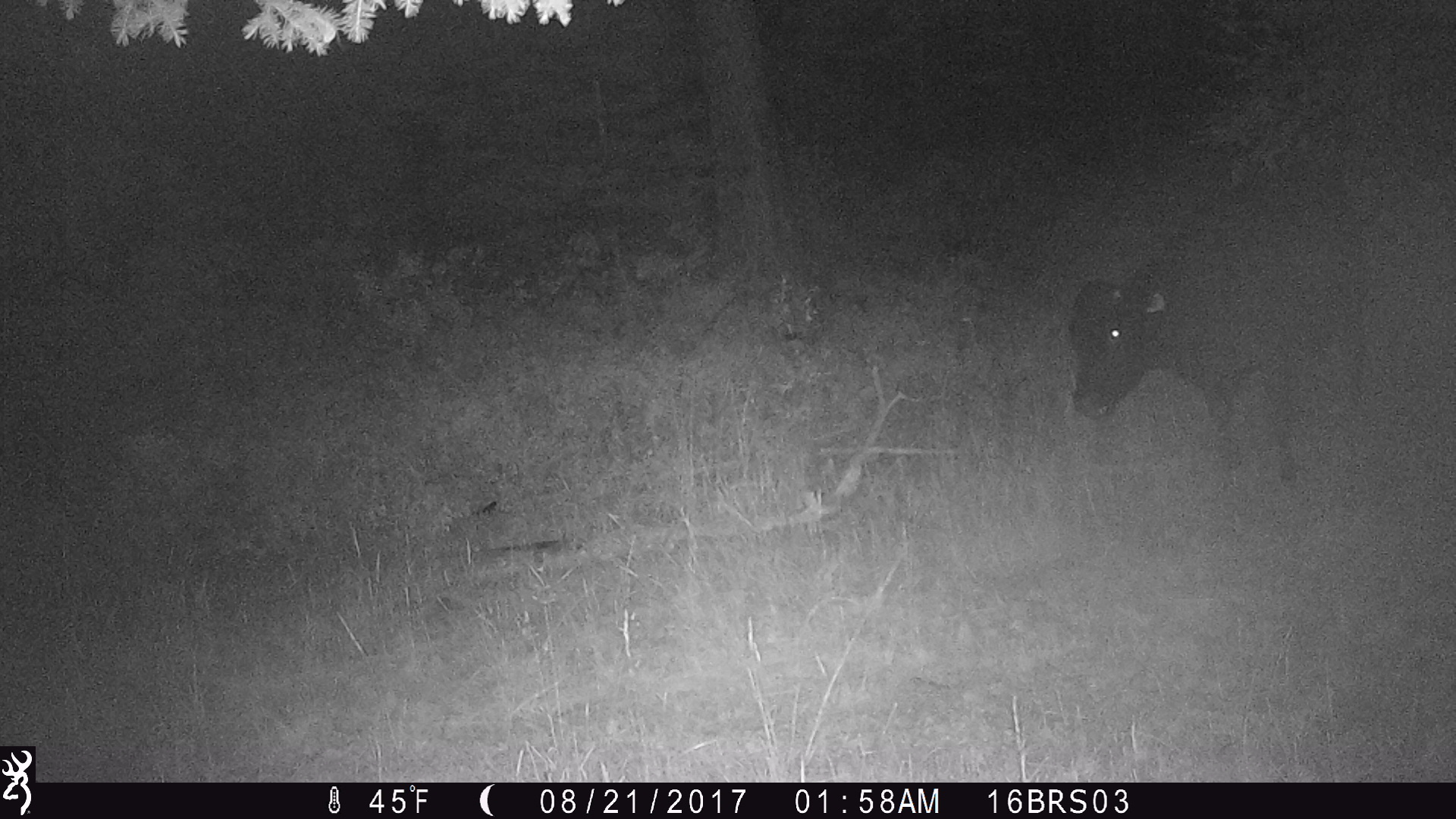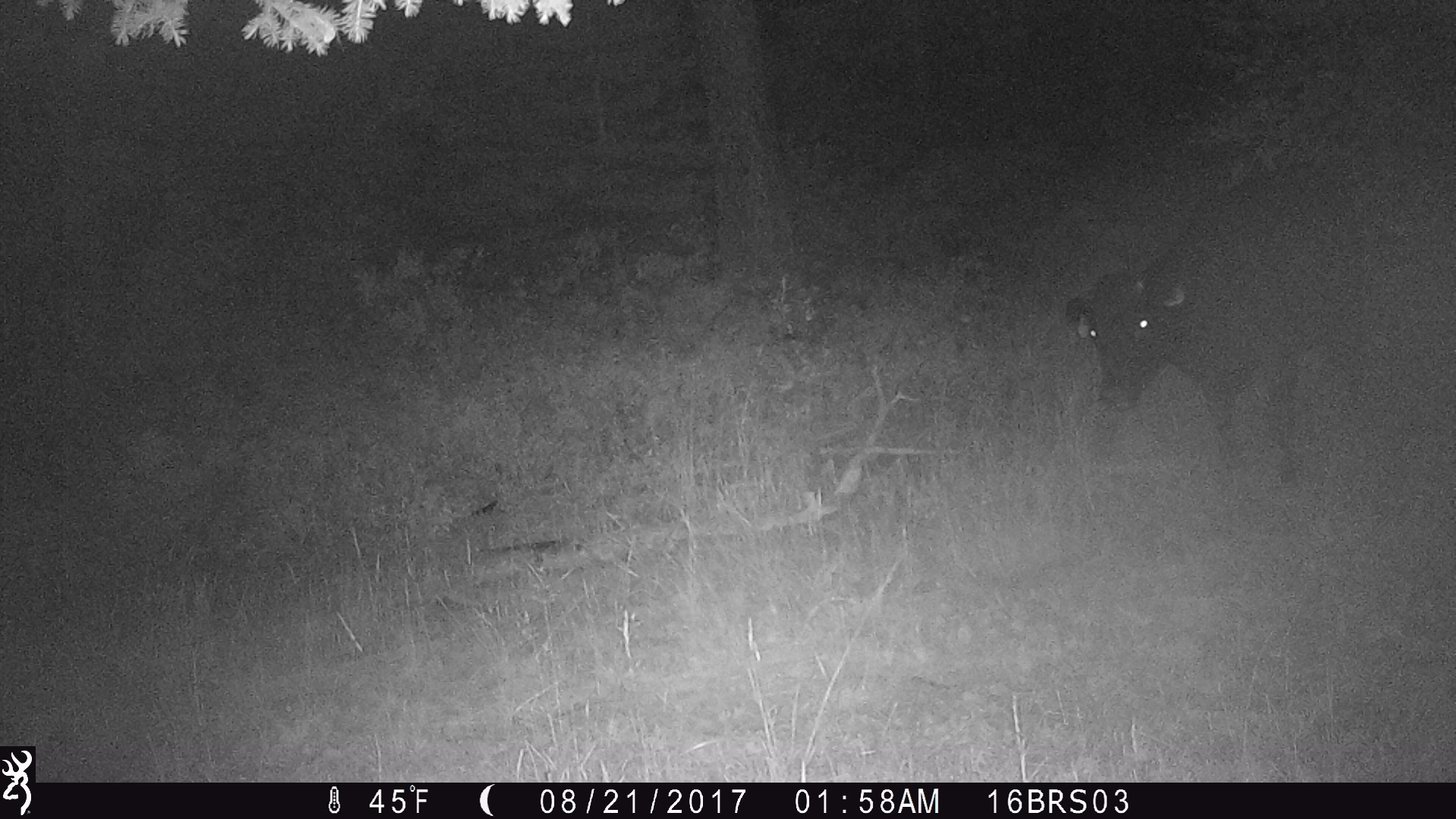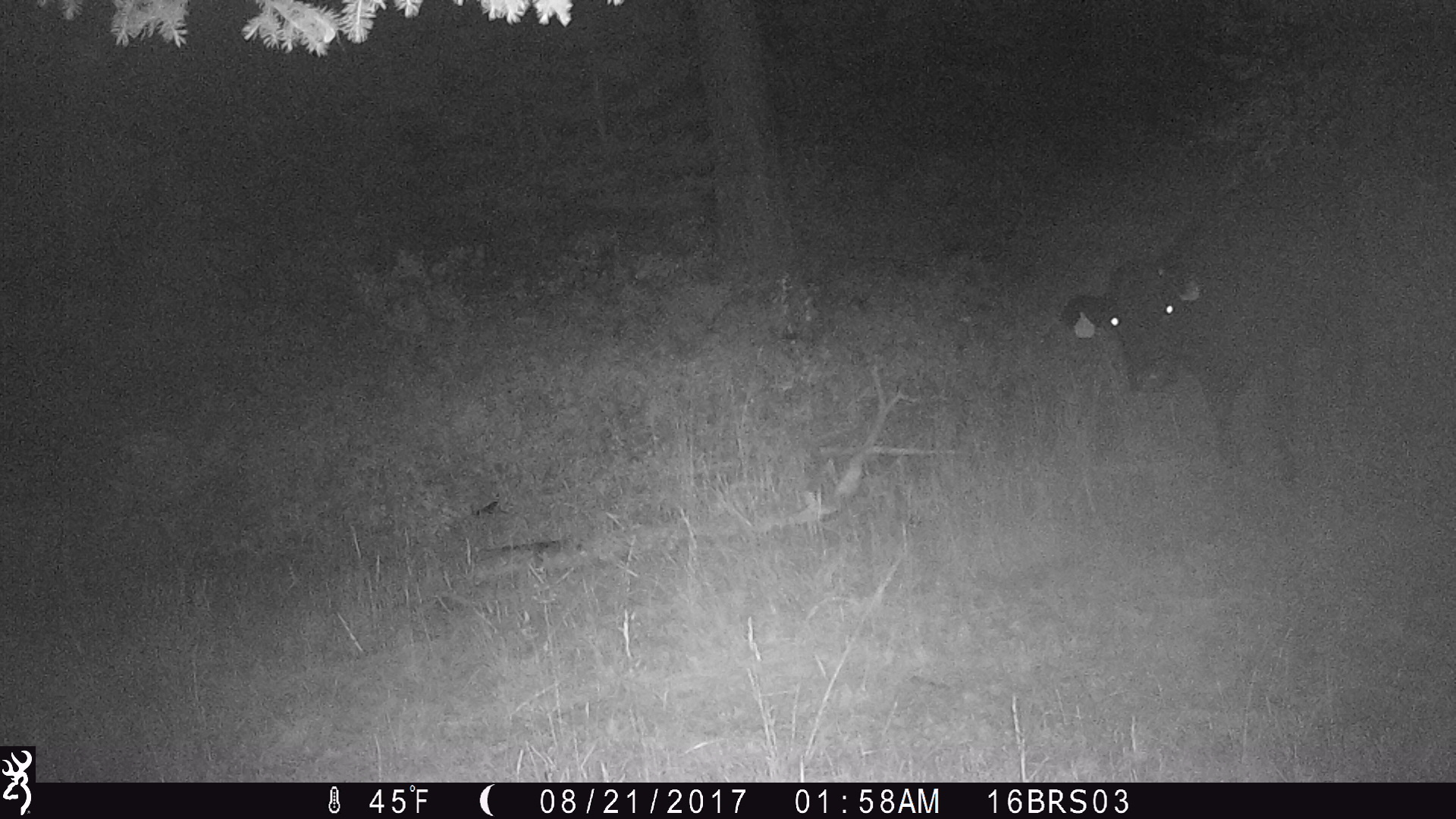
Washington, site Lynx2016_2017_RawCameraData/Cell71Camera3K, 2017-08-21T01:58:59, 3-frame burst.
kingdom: Animalia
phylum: Chordata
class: Mammalia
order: Artiodactyla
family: Bovidae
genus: Bos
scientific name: Bos taurus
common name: domestic cattle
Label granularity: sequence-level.